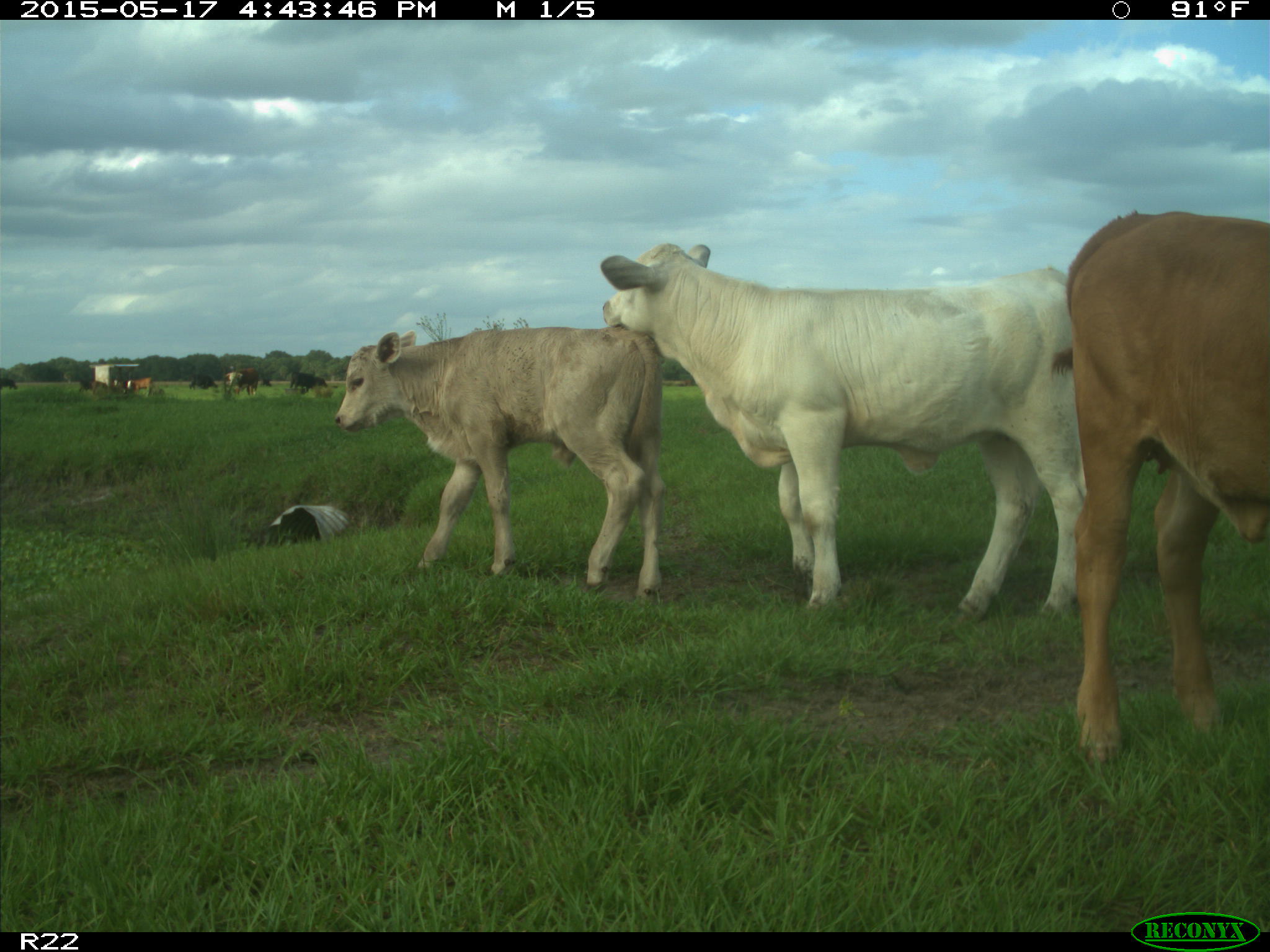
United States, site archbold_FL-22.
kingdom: Animalia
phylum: Chordata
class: Mammalia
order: Artiodactyla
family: Bovidae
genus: Bos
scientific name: Bos taurus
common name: domestic cow